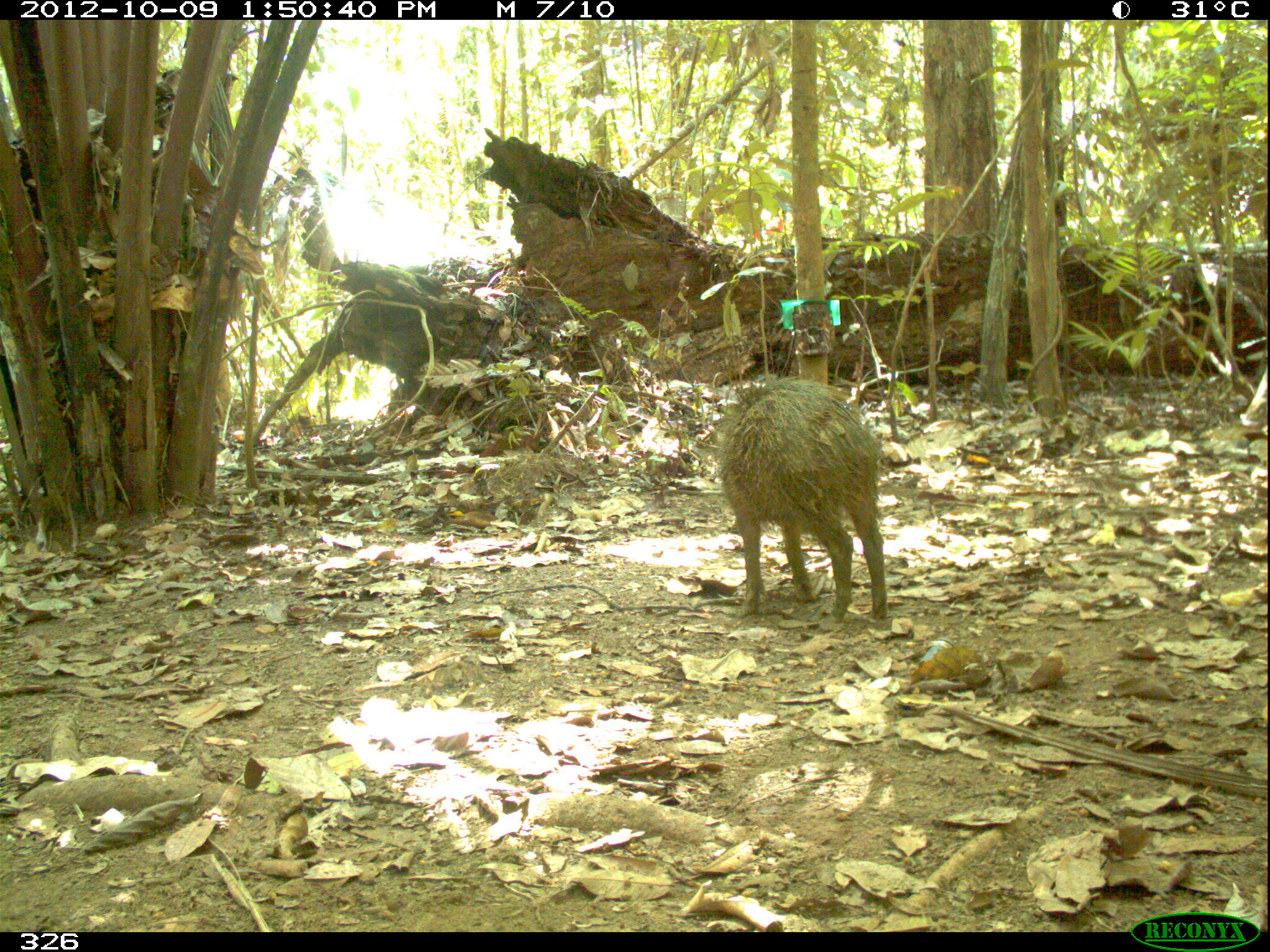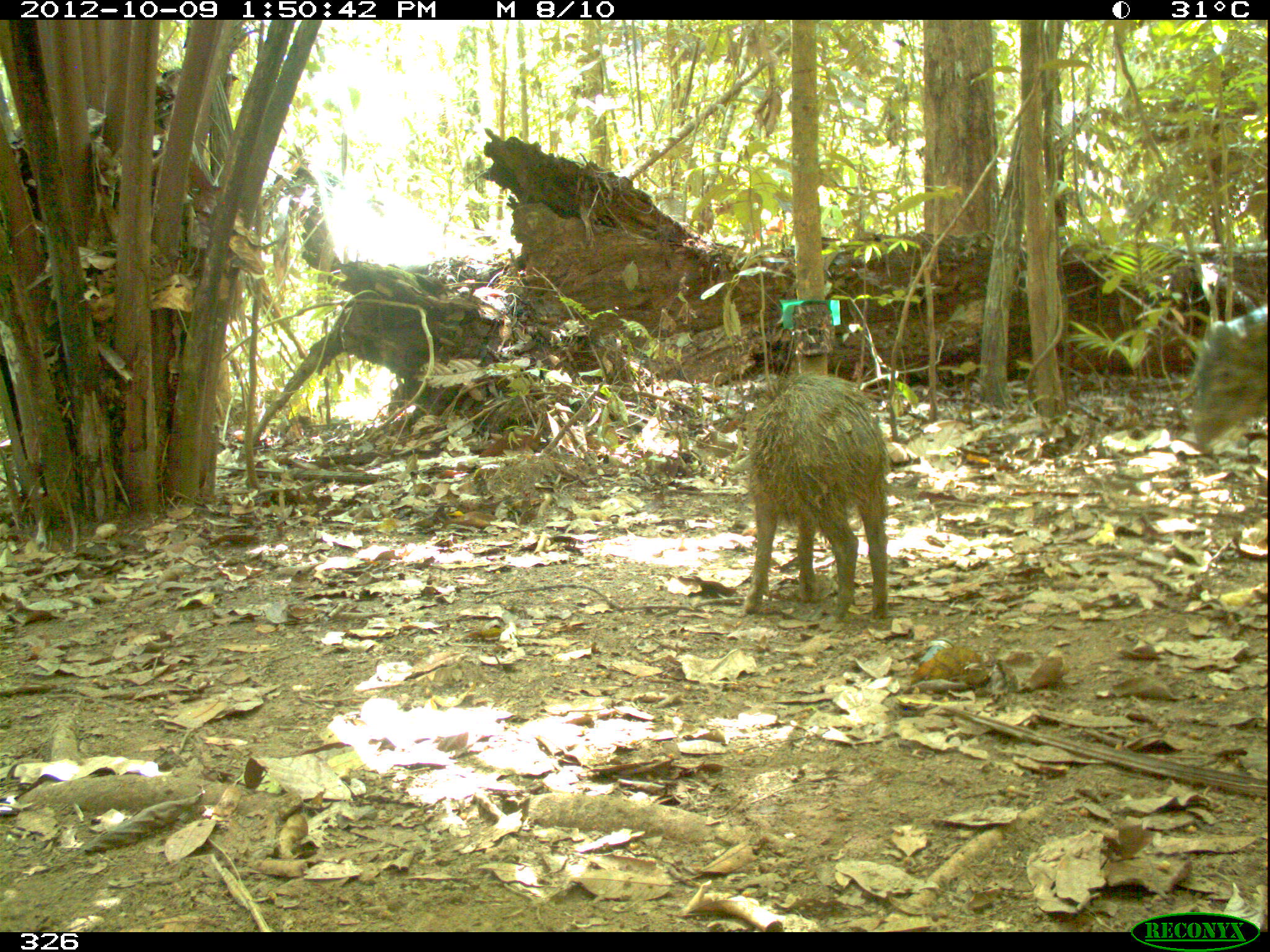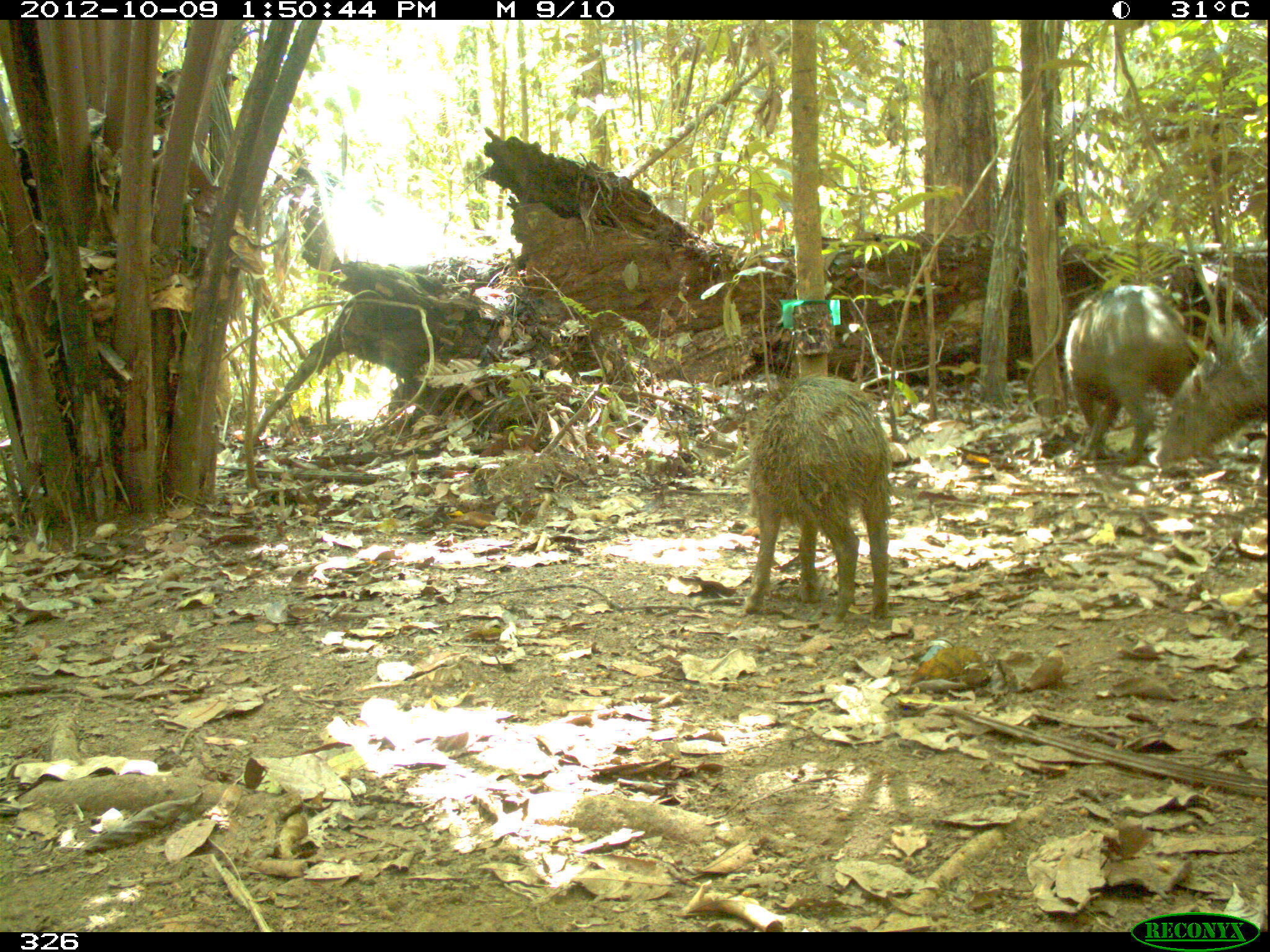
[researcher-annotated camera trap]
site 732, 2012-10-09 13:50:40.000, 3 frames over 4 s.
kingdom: Animalia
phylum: Chordata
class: Mammalia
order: Artiodactyla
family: Tayassuidae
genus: Tayassu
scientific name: Tayassu pecari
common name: white-lipped peccary